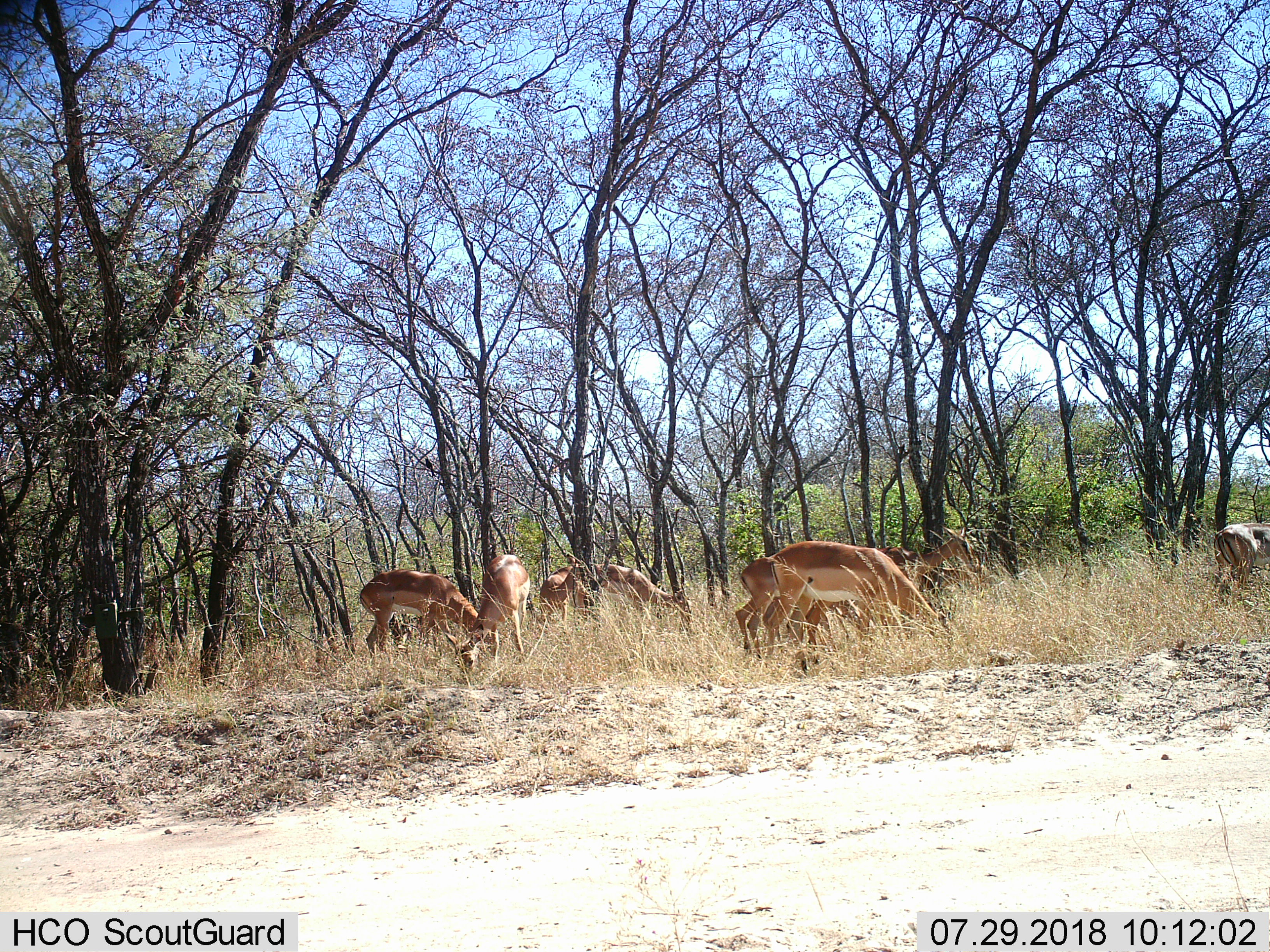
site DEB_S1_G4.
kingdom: Animalia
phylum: Chordata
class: Mammalia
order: Artiodactyla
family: Bovidae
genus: Aepyceros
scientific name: Aepyceros melampus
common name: impala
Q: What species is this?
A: Impala (Aepyceros melampus).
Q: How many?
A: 8.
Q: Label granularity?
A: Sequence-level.